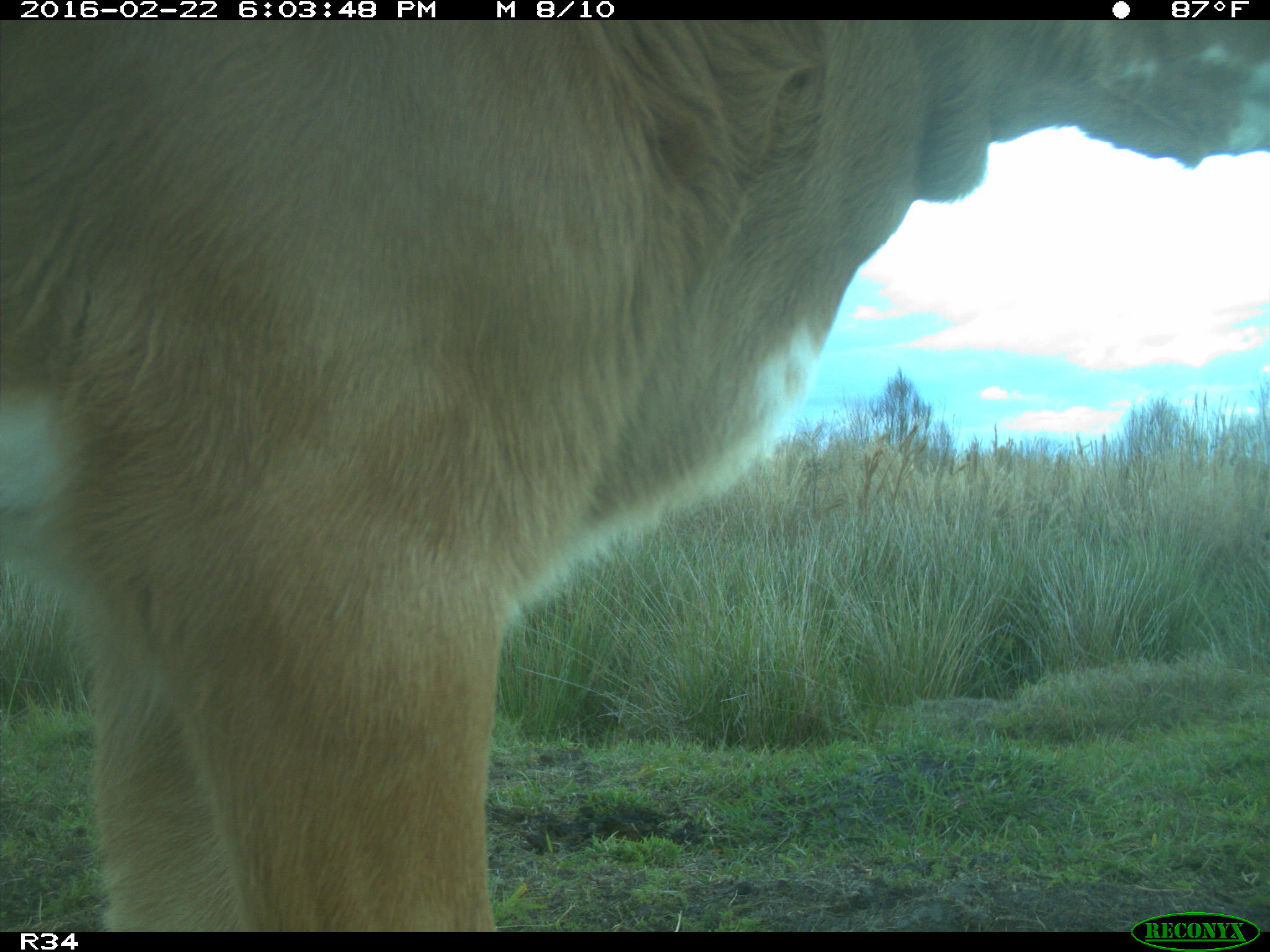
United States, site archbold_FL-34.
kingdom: Animalia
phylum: Chordata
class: Mammalia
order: Artiodactyla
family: Bovidae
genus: Bos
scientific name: Bos taurus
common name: domestic cow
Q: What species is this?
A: Bos taurus (domestic cow).